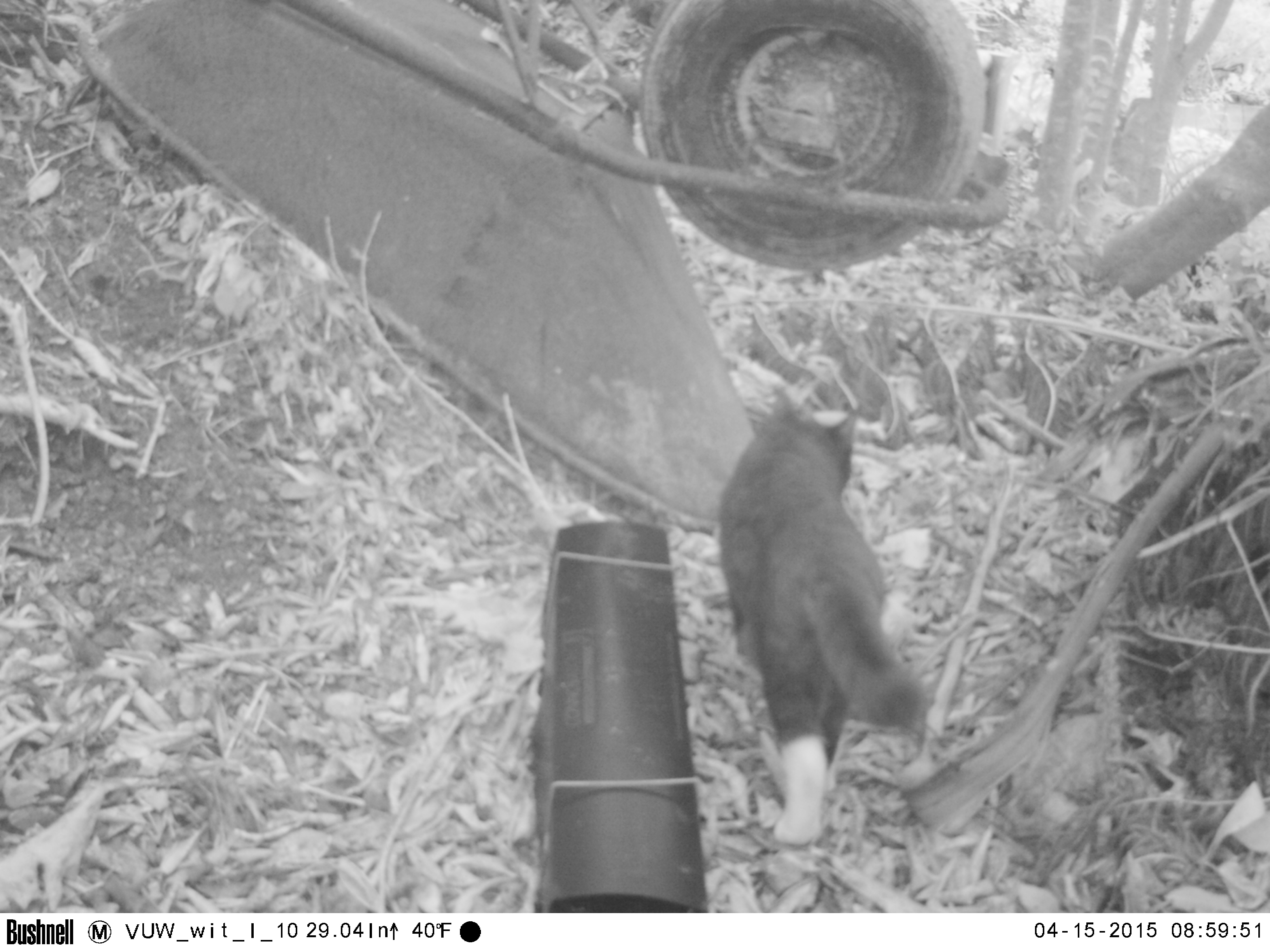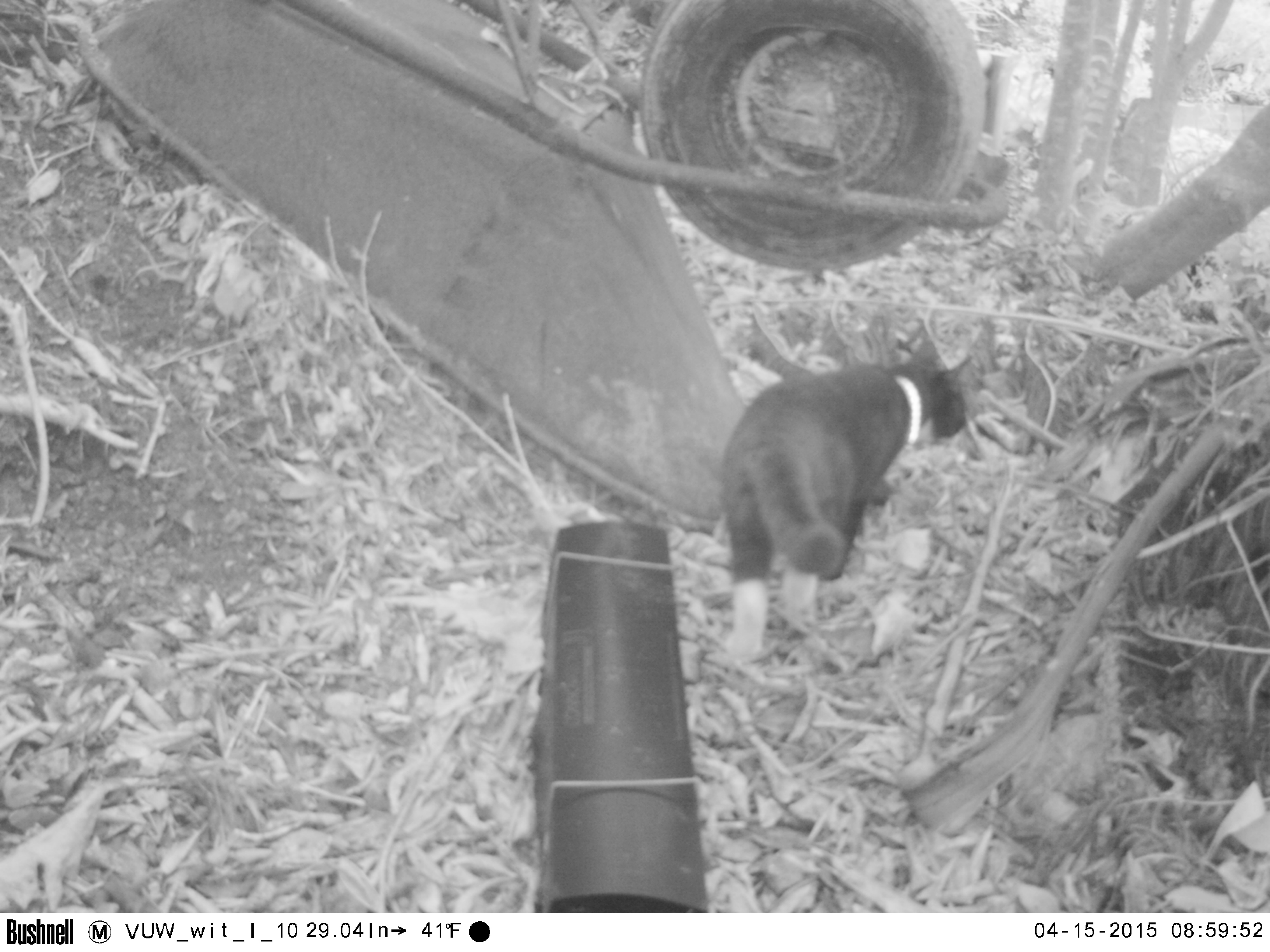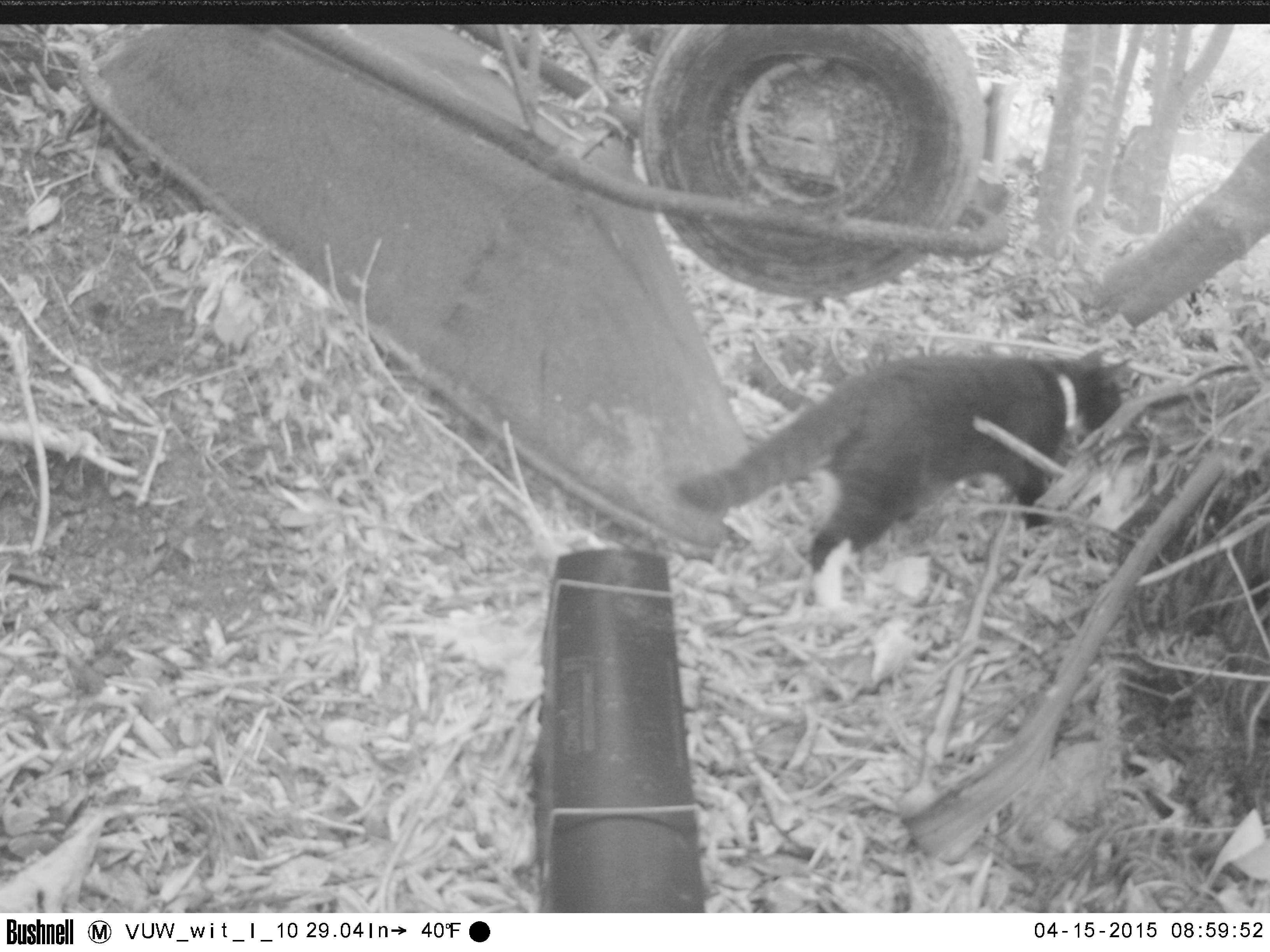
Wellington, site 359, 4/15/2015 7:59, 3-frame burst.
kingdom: Animalia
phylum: Chordata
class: Mammalia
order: Carnivora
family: Felidae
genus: Felis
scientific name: Felis catus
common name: cat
Cat (Felis catus).